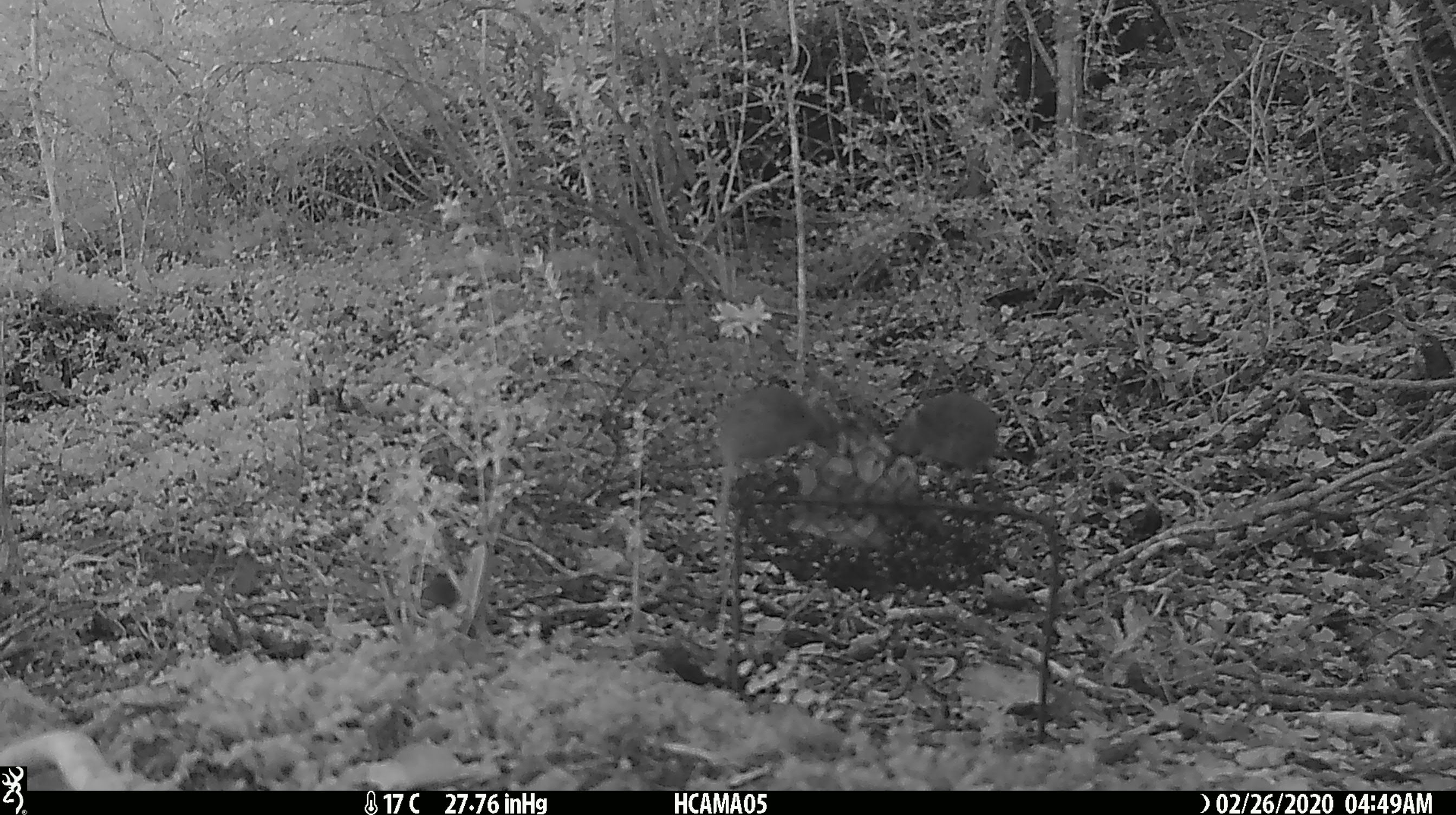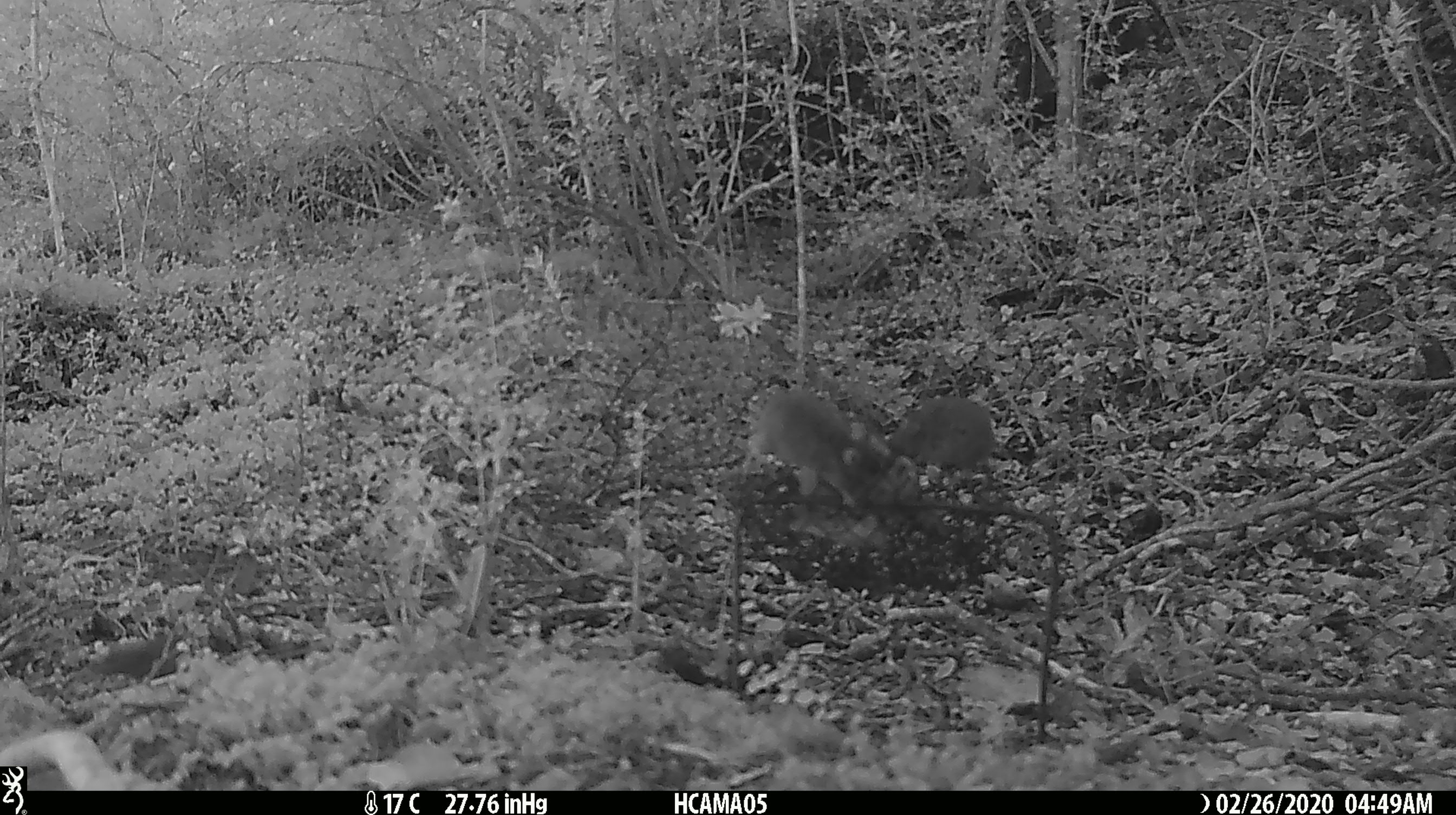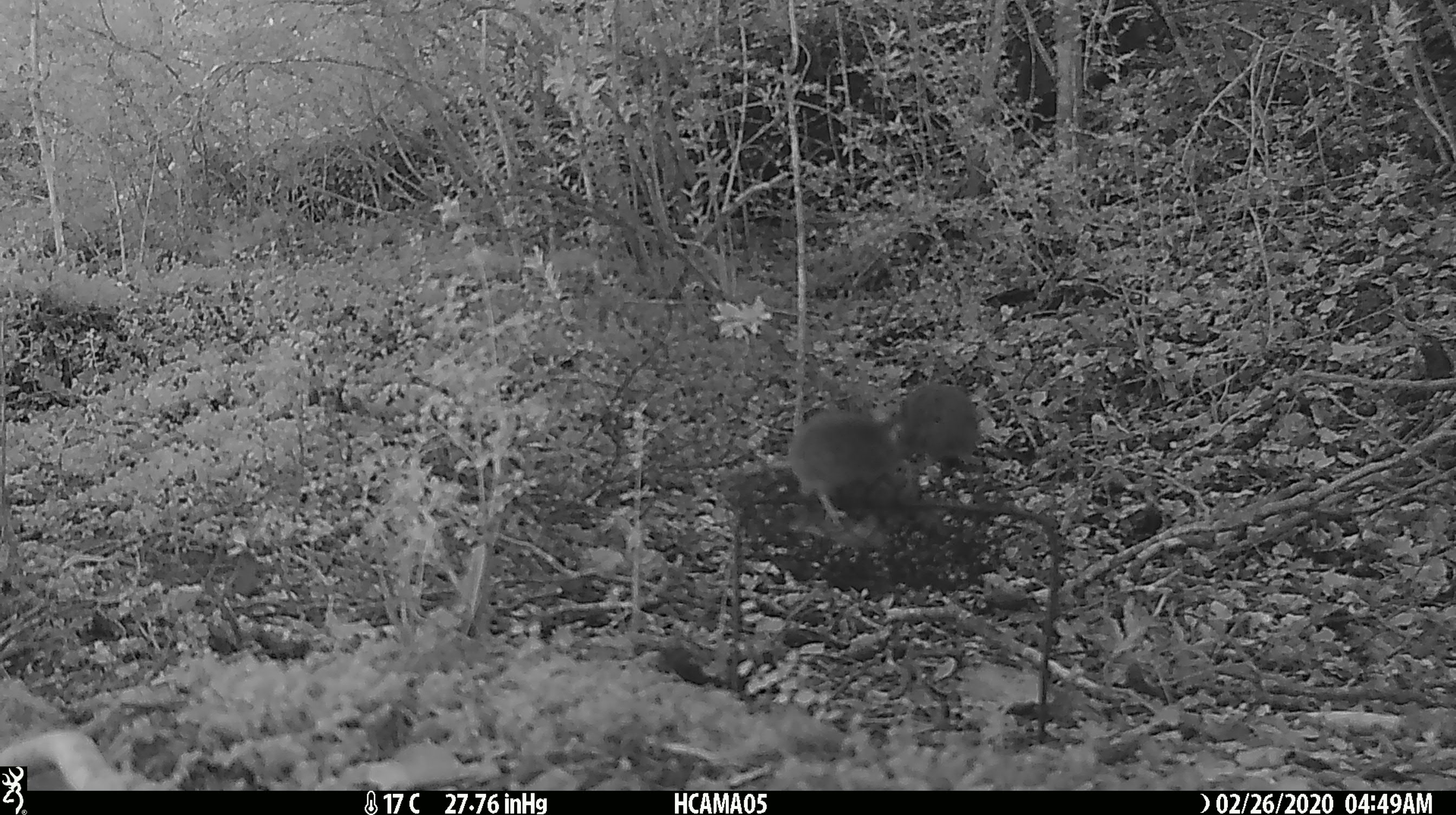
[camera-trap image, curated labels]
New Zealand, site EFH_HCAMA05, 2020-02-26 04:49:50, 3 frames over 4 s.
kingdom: Animalia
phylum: Chordata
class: Mammalia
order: Rodentia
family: Muridae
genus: Mus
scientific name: Mus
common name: mouse